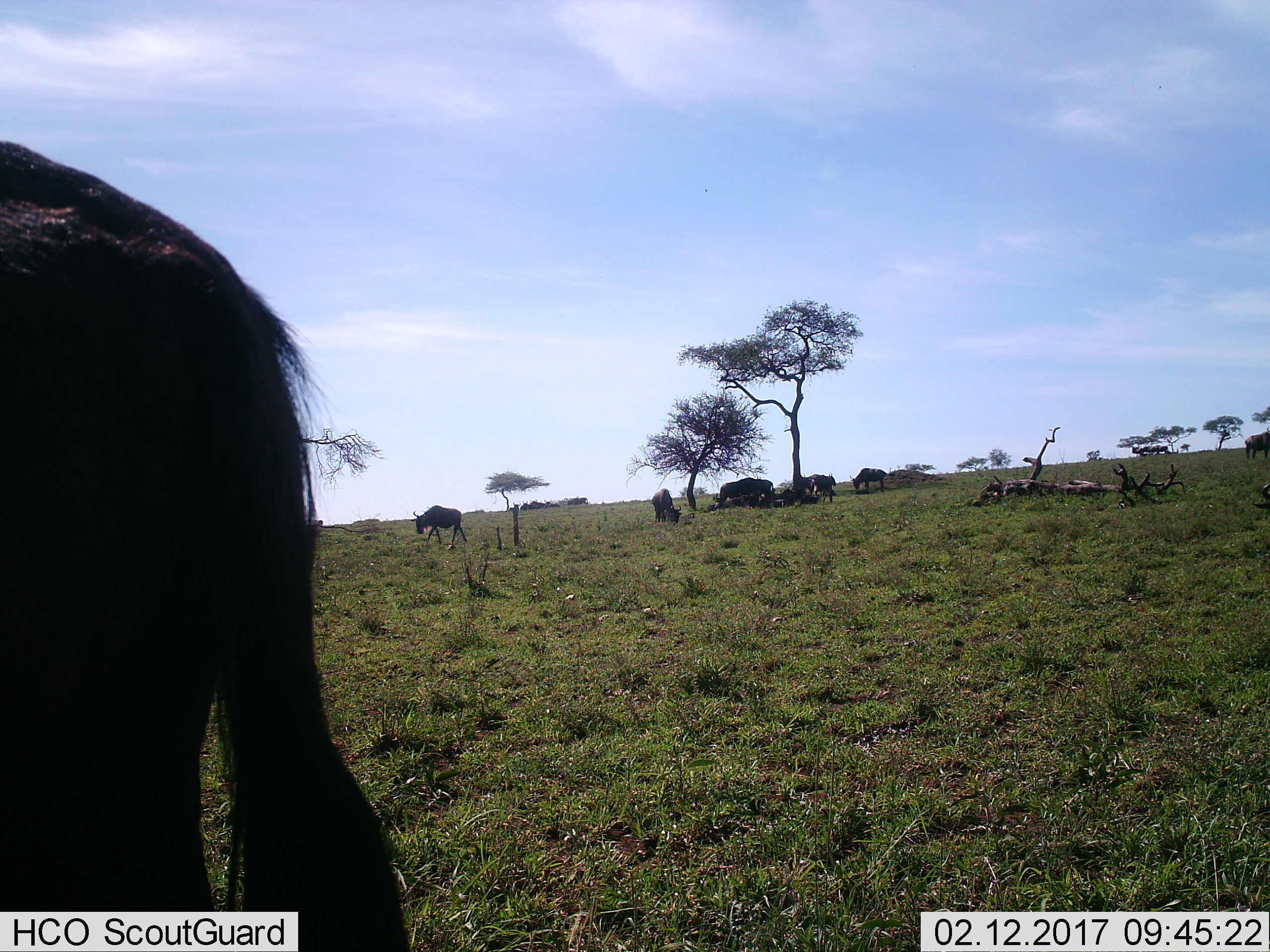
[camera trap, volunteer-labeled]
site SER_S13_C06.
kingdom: Animalia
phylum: Chordata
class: Mammalia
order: Artiodactyla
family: Bovidae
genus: Connochaetes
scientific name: Connochaetes taurinus taurinus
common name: blue wildebeest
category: wildebeestblue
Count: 7.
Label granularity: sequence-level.